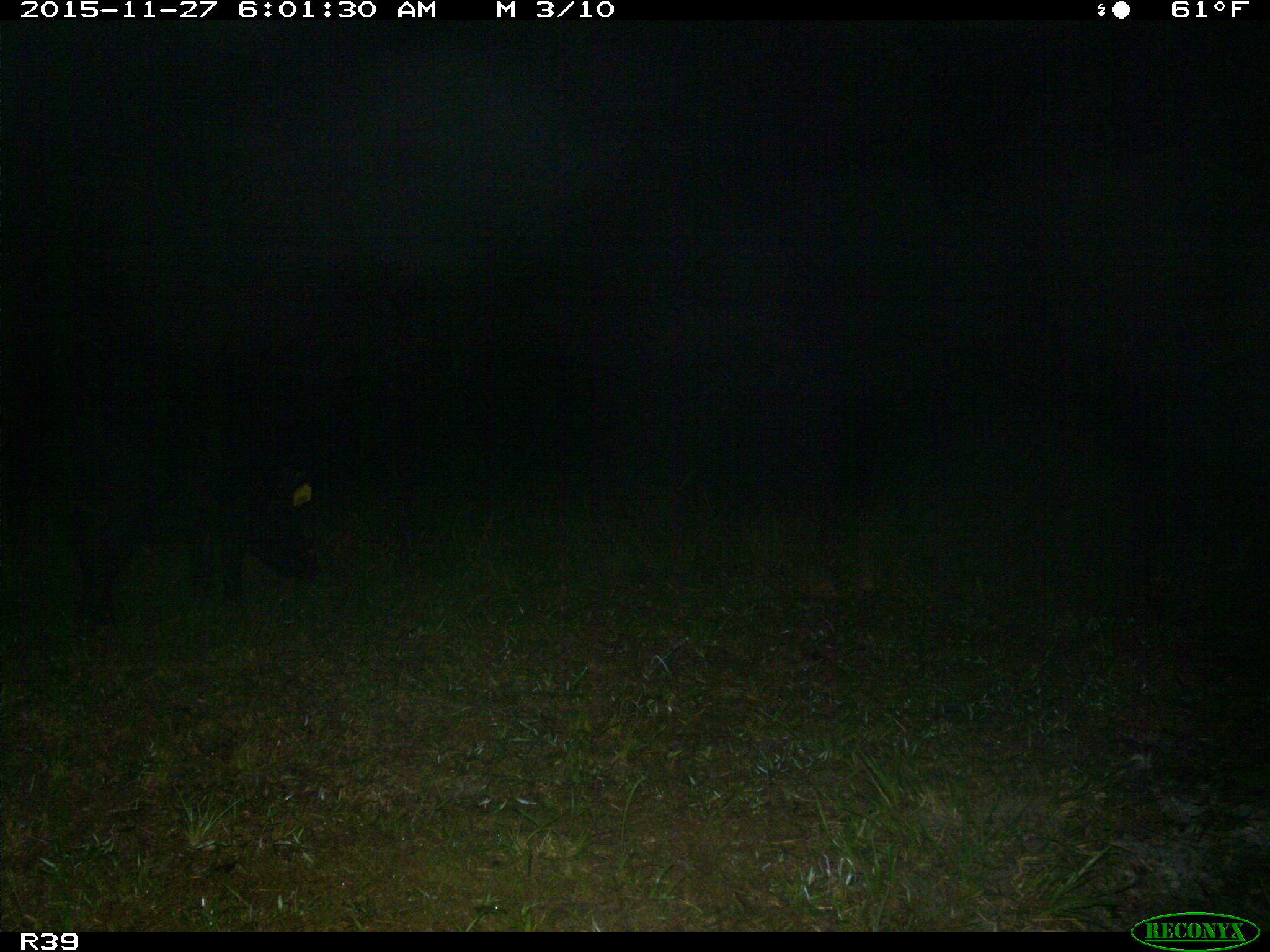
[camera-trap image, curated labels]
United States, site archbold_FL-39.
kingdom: Animalia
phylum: Chordata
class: Mammalia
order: Artiodactyla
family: Suidae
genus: Sus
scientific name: Sus scrofa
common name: wild boar